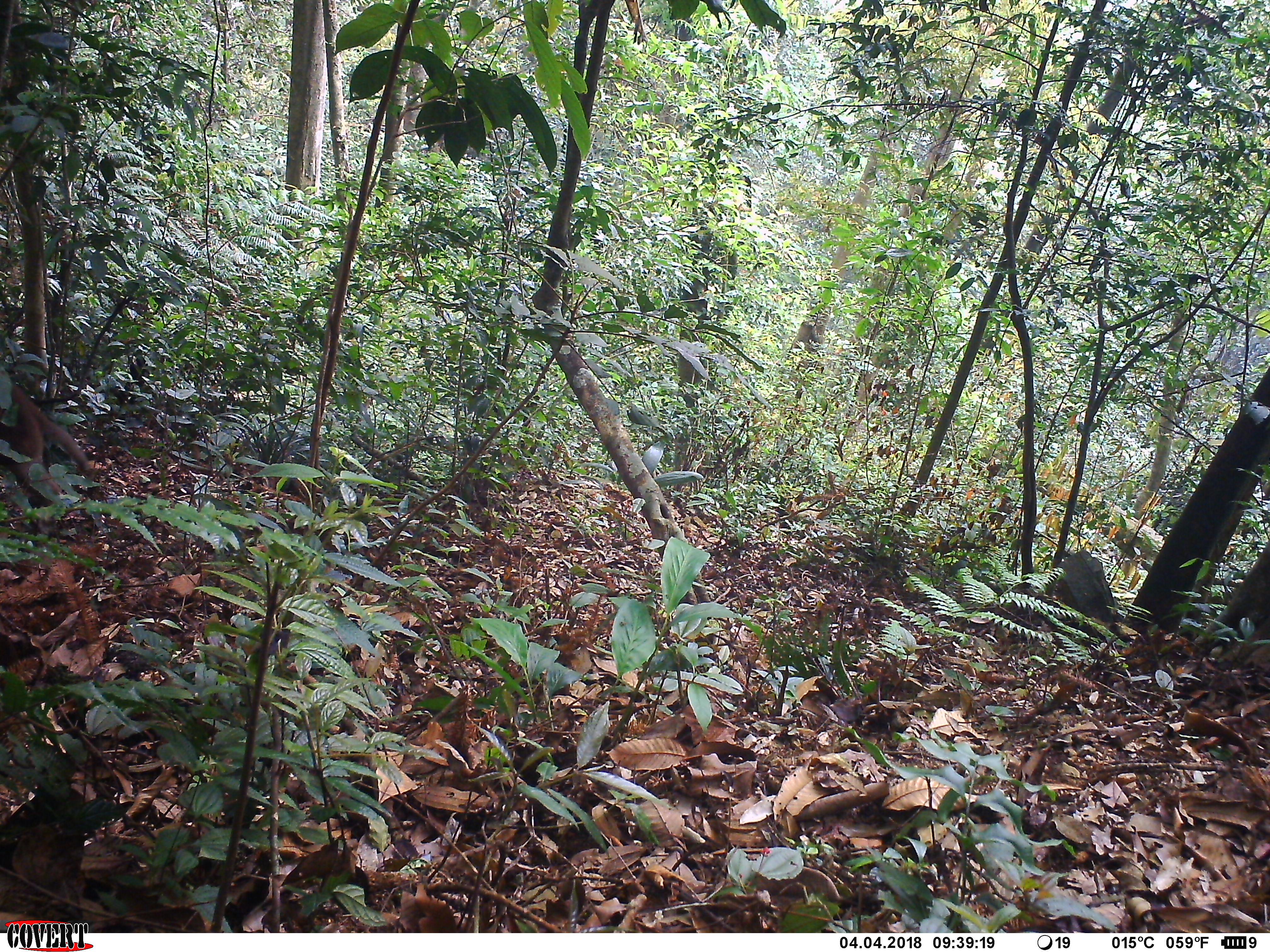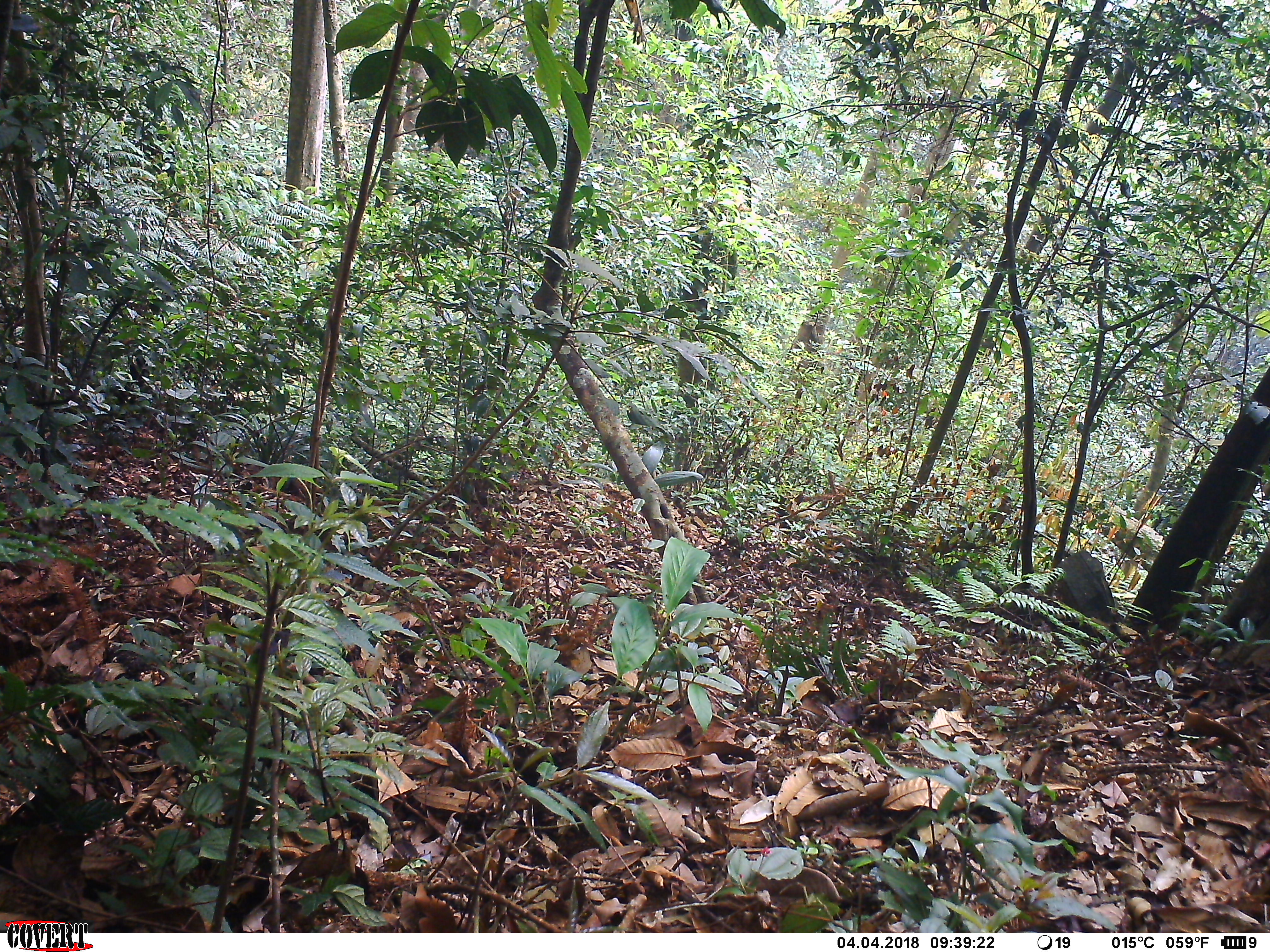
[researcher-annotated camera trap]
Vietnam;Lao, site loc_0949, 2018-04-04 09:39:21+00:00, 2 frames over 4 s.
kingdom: Animalia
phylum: Chordata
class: Mammalia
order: Primates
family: Cercopithecidae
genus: Macaca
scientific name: Macaca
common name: macaque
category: macaque not stump tailed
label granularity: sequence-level